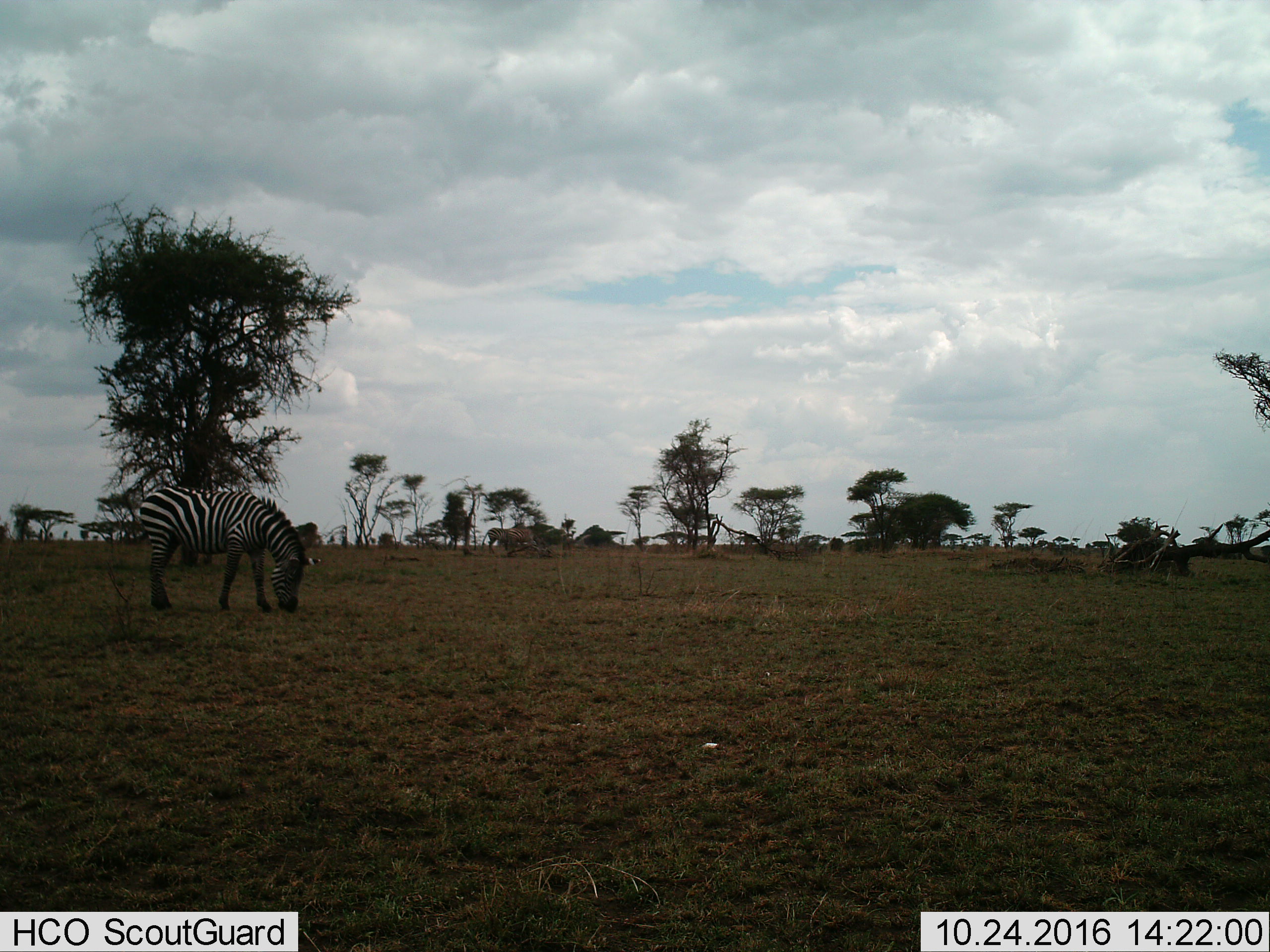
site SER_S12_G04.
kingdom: Animalia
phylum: Chordata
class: Mammalia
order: Perissodactyla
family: Equidae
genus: Equus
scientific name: Equus quagga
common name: plains zebra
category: zebraplains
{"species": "zebraplains (plains zebra) (Equus quagga)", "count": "2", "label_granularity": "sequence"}